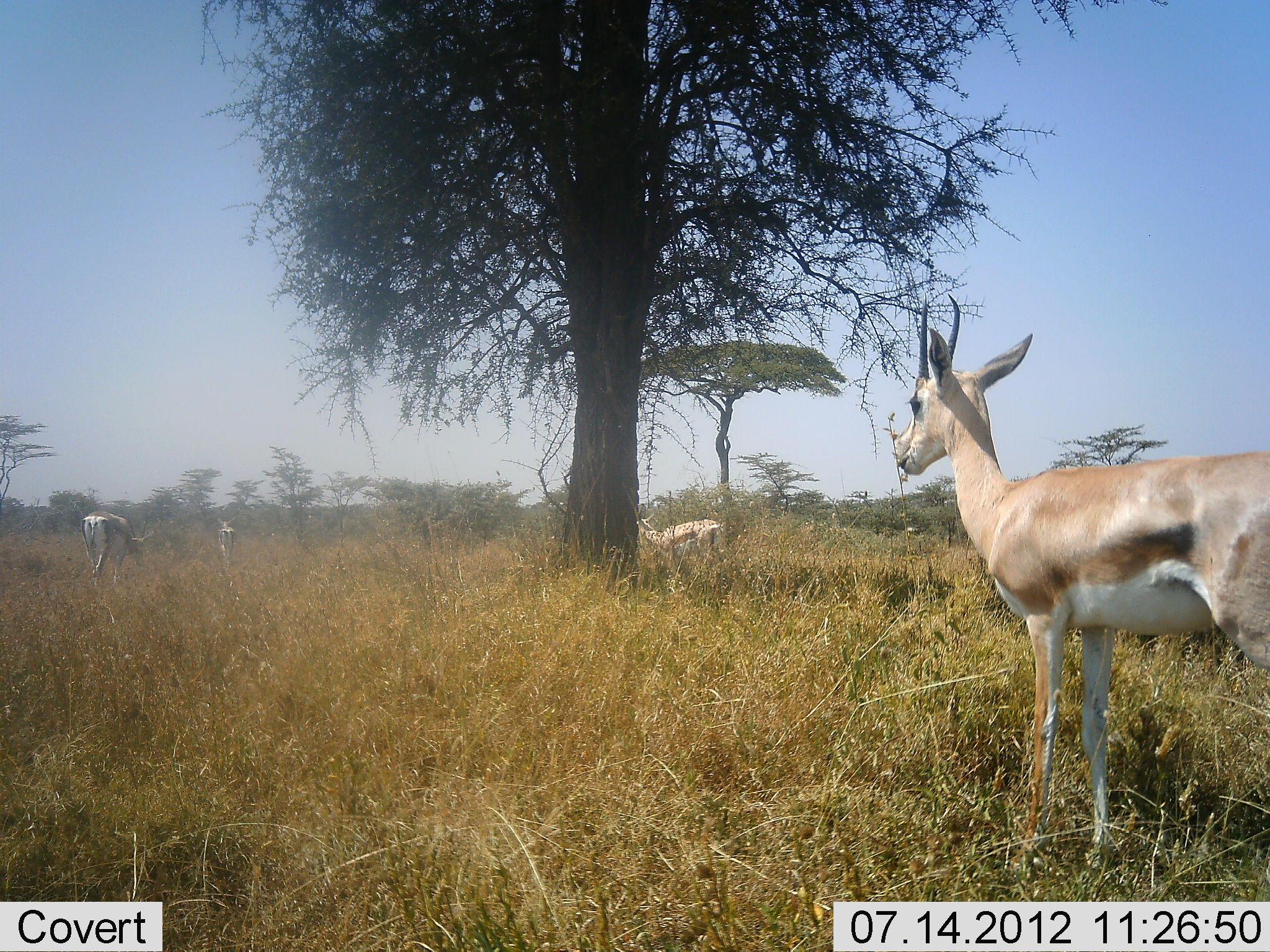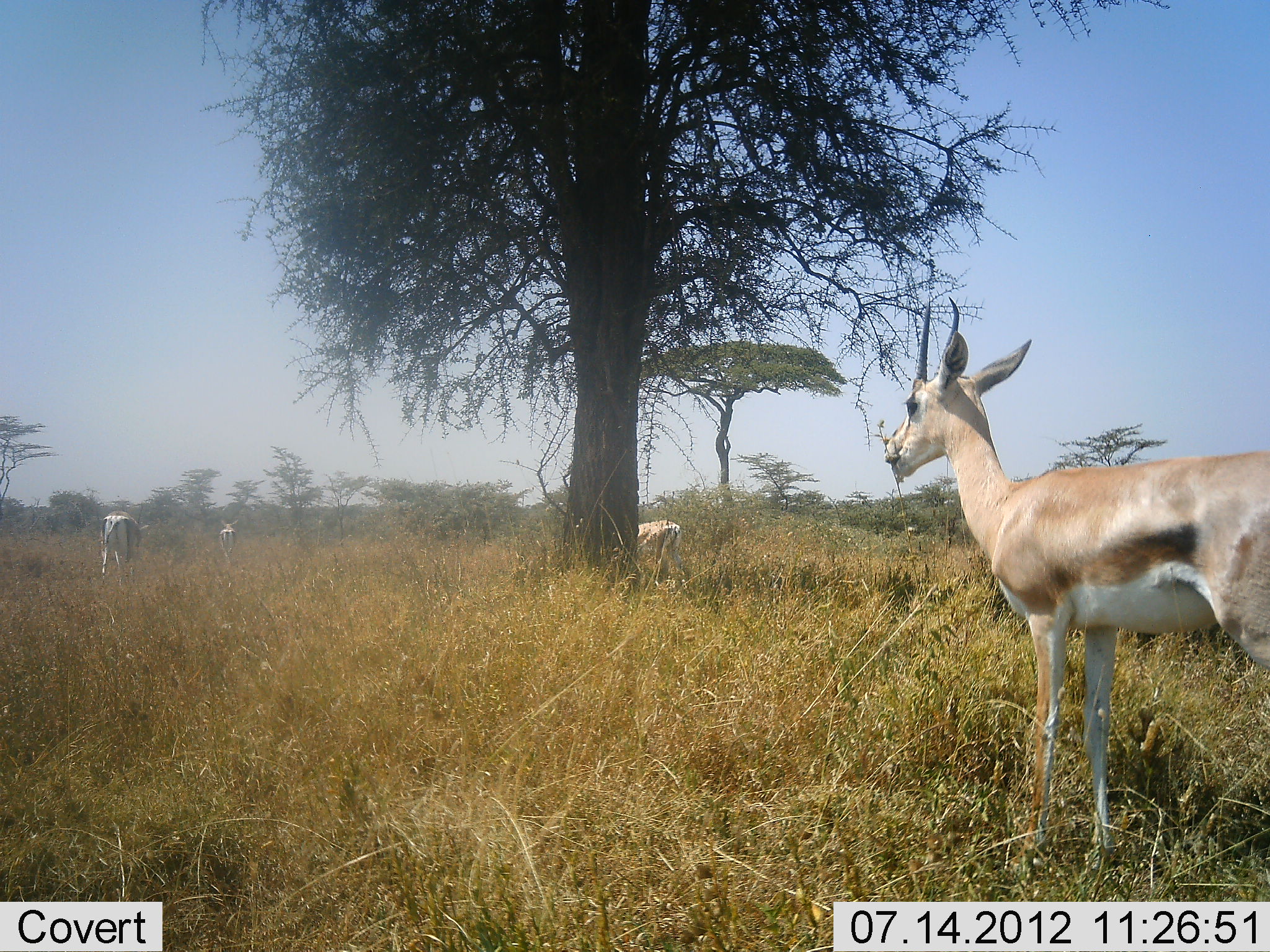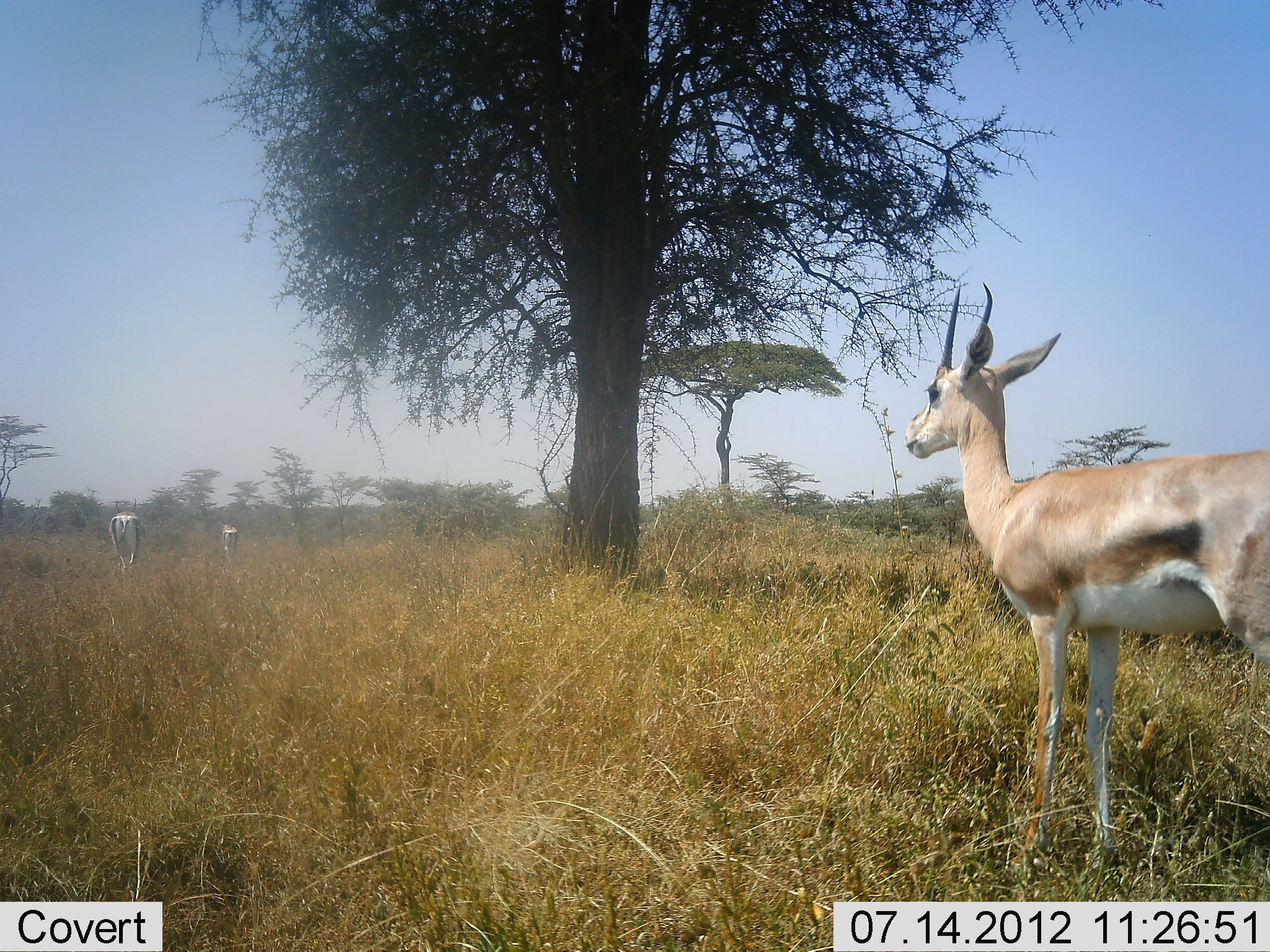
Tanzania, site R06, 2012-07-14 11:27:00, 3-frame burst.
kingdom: Animalia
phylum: Chordata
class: Mammalia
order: Artiodactyla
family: Bovidae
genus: Nanger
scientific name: Nanger granti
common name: grant's gazelle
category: gazellegrants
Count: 4.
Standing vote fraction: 60%.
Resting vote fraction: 0%.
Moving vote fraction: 50%.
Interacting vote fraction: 0%.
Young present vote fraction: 0%.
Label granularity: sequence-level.